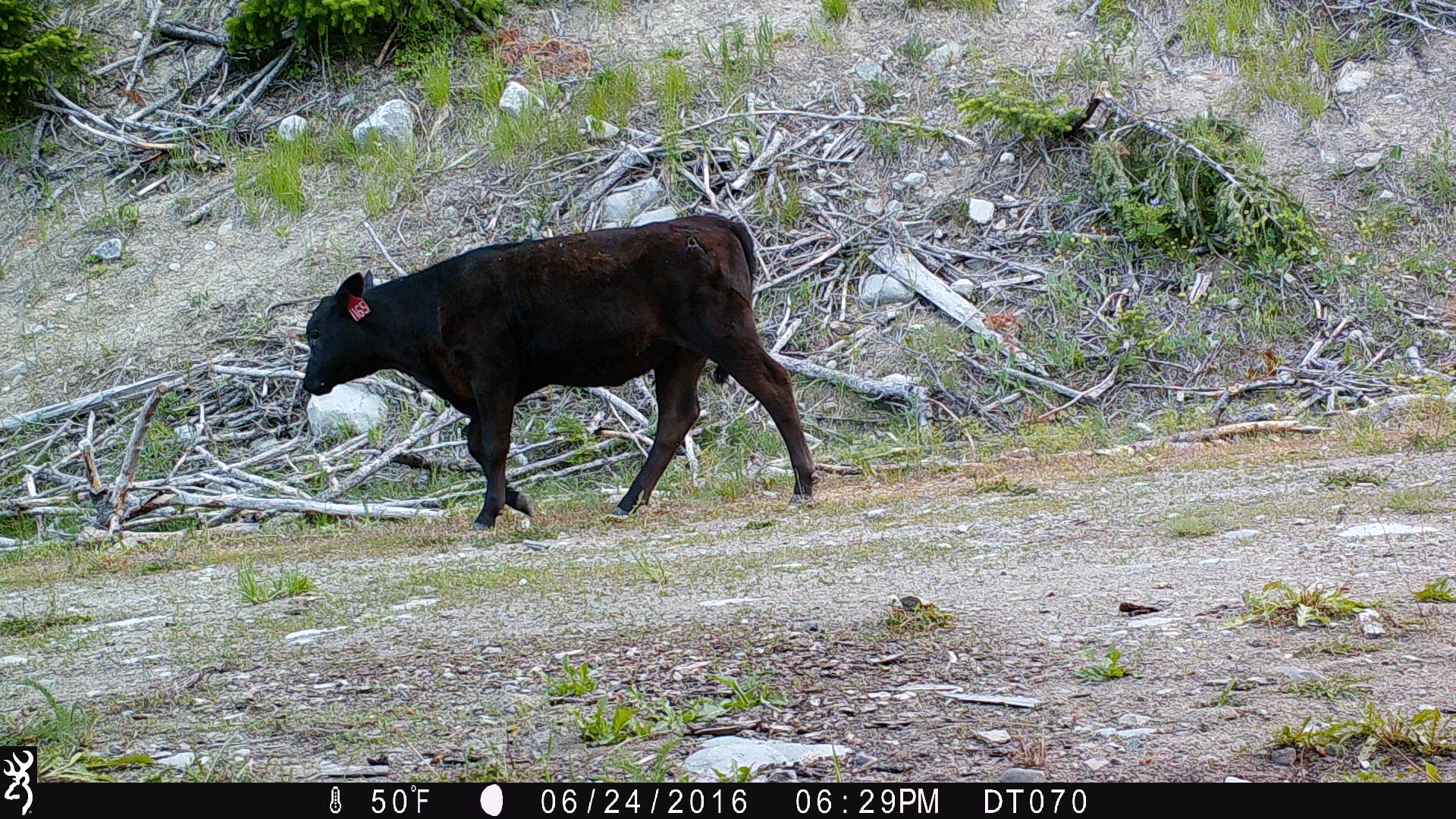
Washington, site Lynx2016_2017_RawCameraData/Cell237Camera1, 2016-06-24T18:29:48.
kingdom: Animalia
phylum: Chordata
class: Mammalia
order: Artiodactyla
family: Bovidae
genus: Bos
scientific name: Bos taurus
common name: domestic cattle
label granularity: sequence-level